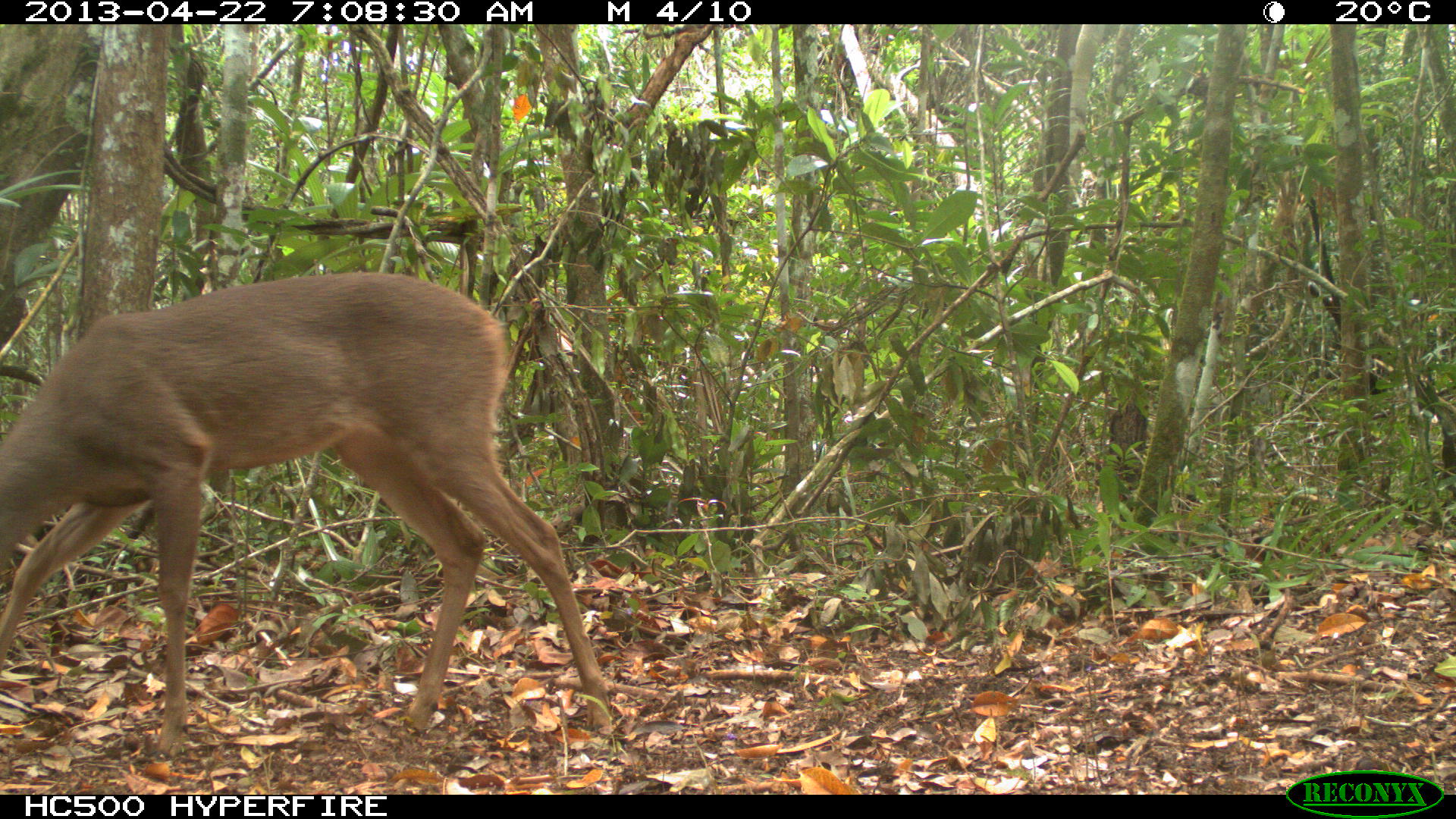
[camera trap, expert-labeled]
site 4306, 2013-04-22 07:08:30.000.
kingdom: Animalia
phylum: Chordata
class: Mammalia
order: Artiodactyla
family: Cervidae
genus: Odocoileus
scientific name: Odocoileus virginianus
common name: white-tailed deer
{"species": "Odocoileus virginianus (white-tailed deer)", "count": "1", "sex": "female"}